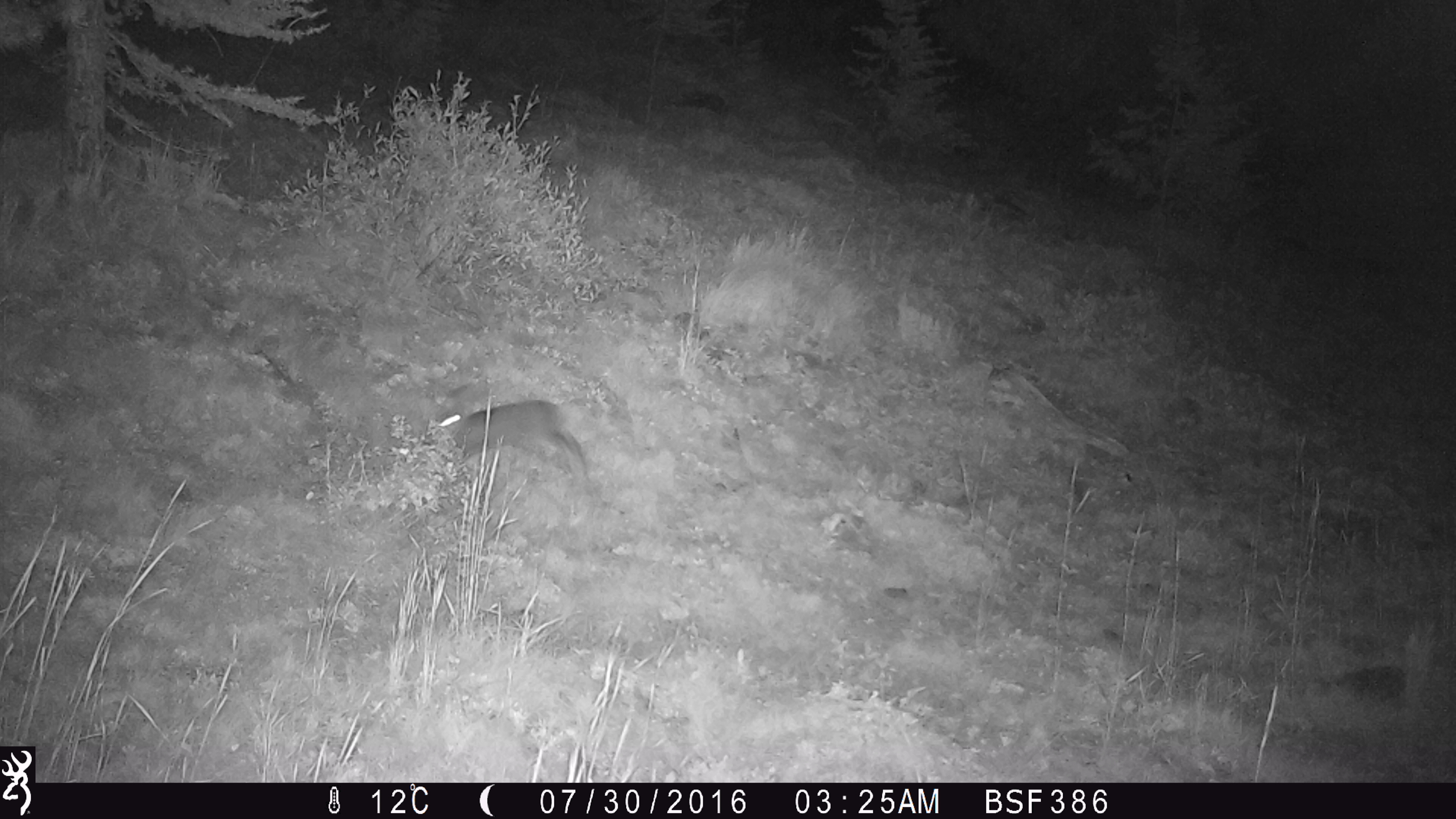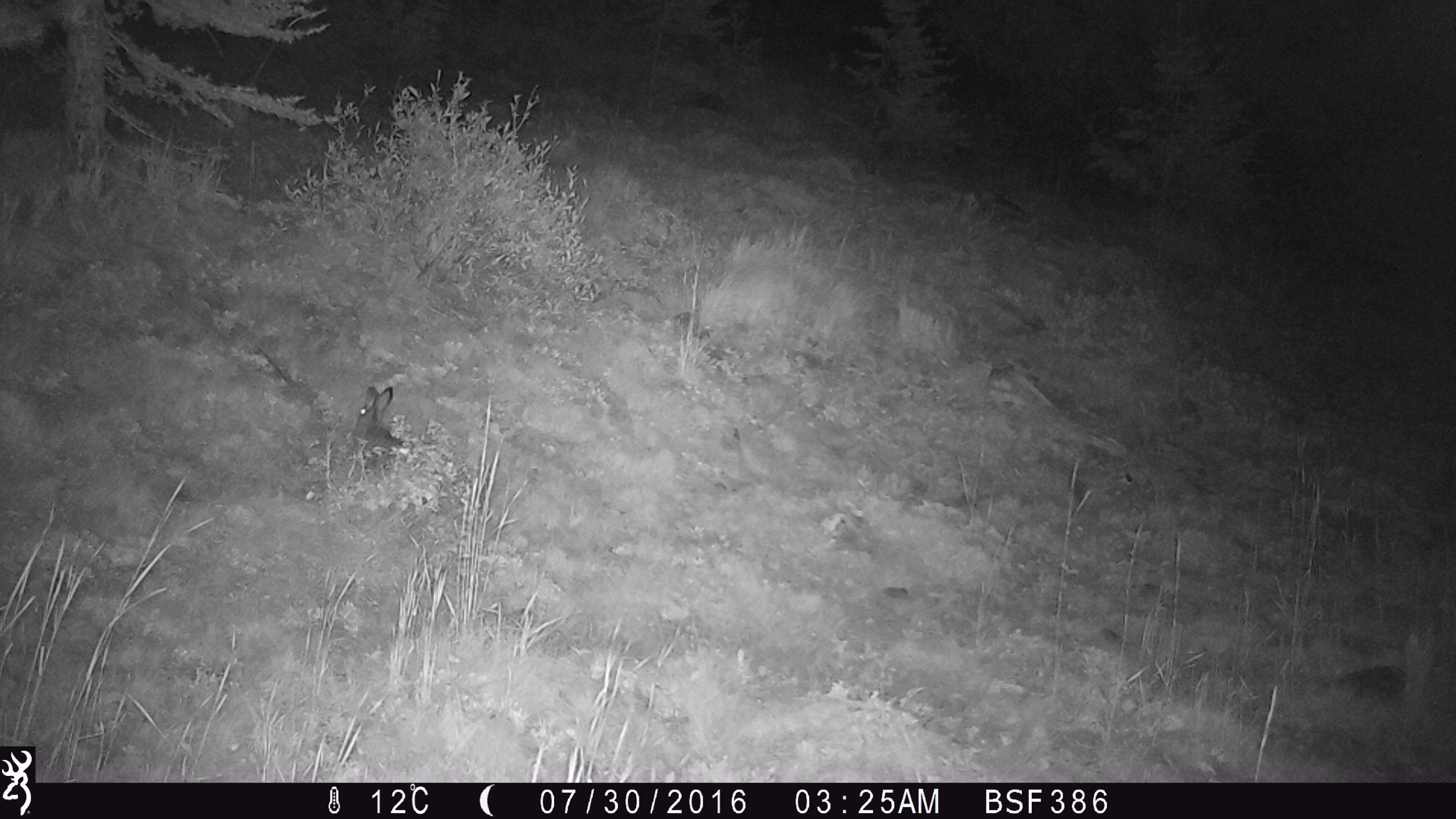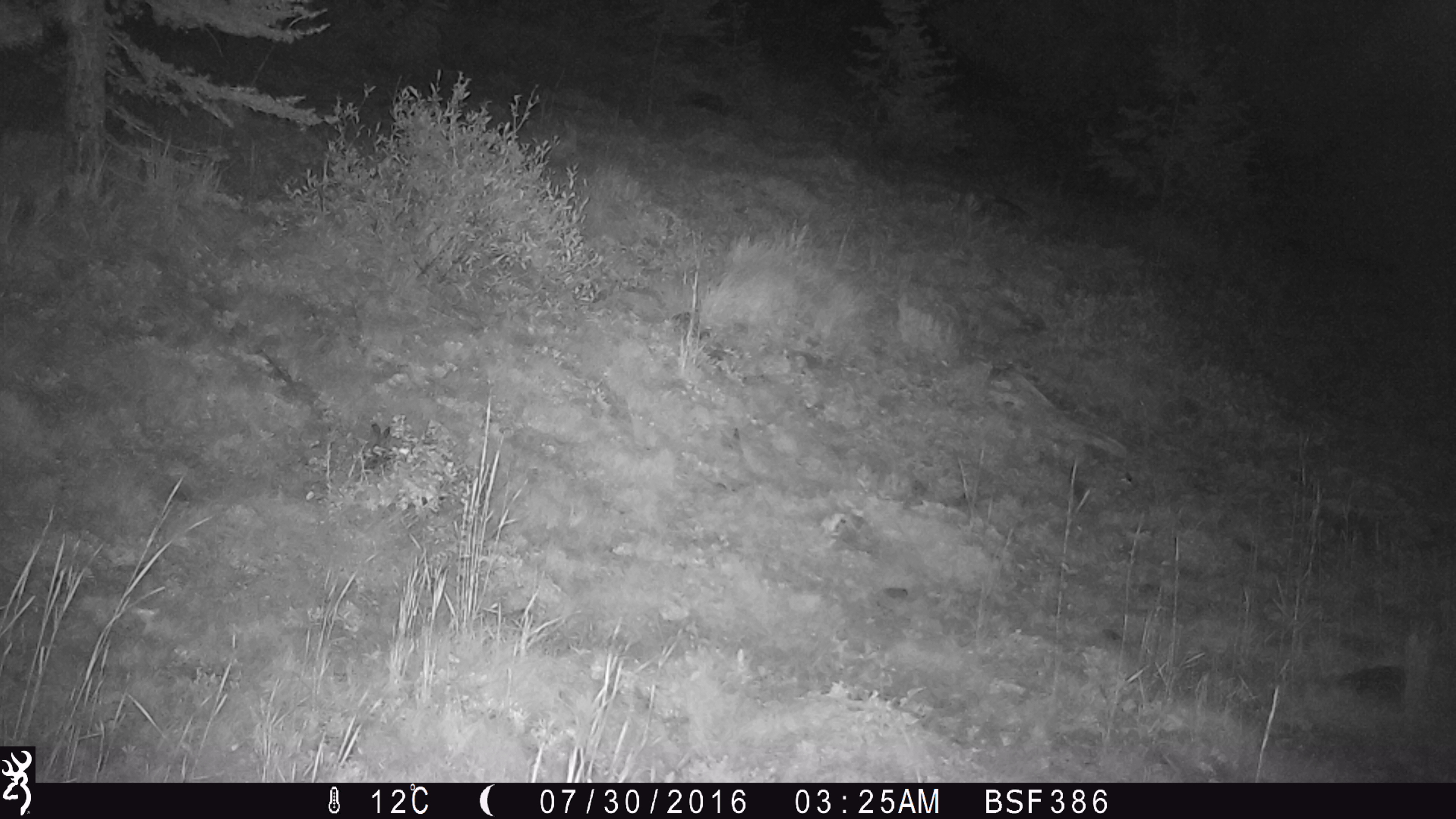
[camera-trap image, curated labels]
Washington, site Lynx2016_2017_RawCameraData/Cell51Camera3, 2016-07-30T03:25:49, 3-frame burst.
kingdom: Animalia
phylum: Chordata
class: Mammalia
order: Lagomorpha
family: Leporidae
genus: Lepus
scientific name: Lepus americanus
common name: snowshoe hare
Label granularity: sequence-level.